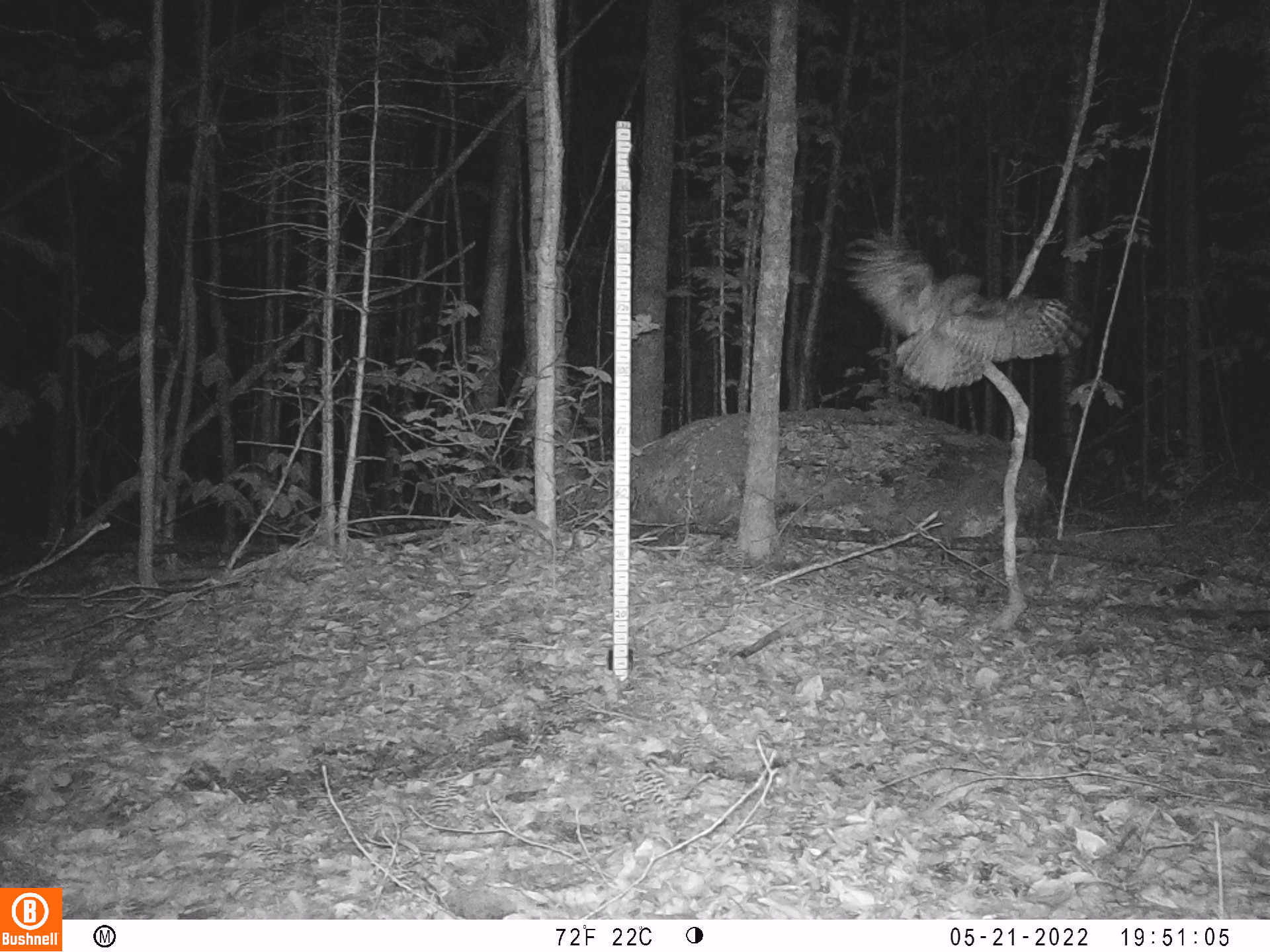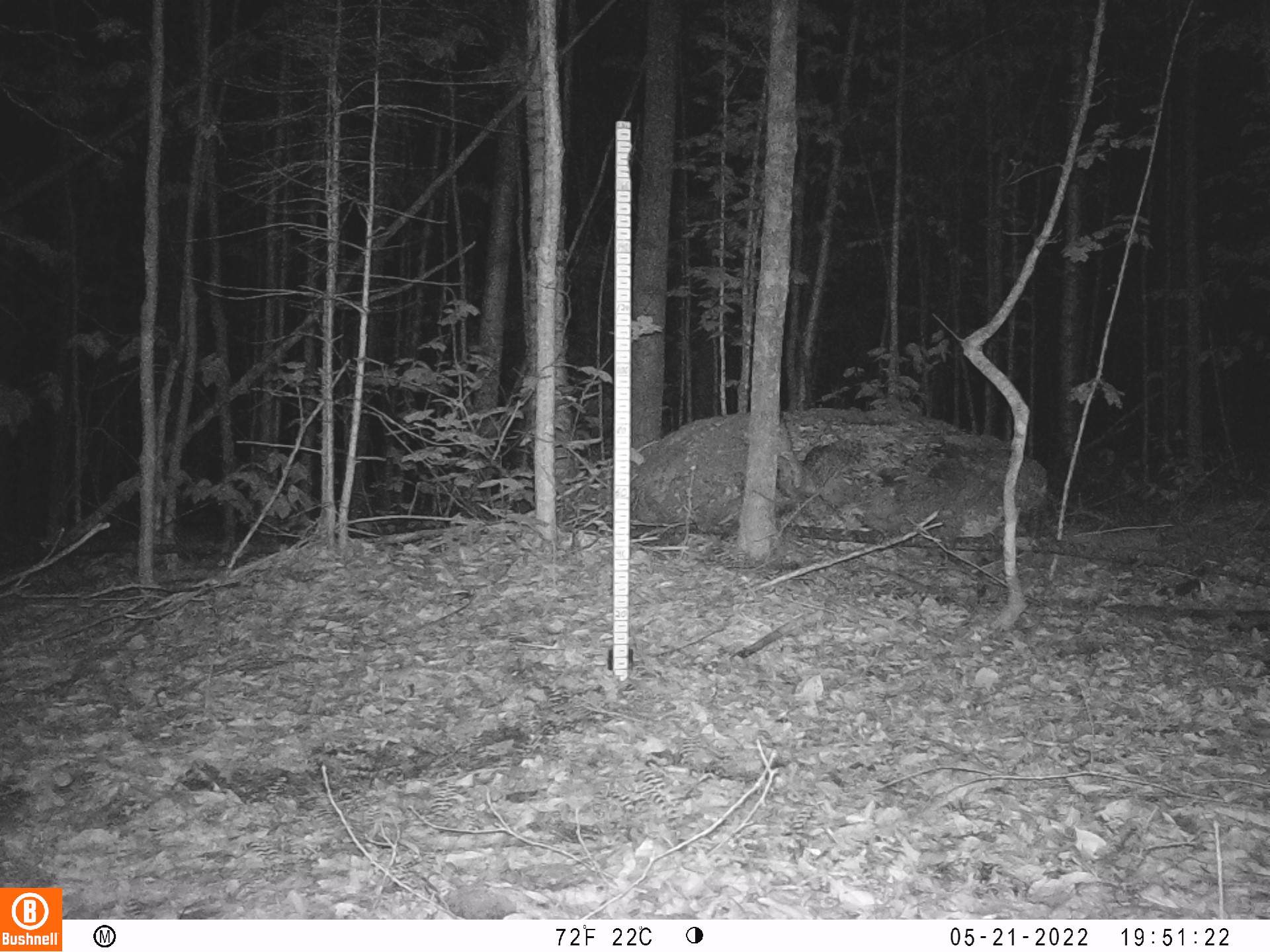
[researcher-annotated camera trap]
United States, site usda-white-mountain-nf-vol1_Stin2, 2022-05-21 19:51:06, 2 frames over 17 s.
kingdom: Animalia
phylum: Chordata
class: Aves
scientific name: Aves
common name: bird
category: bird sp.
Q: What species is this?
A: Bird sp. (bird) (Aves).